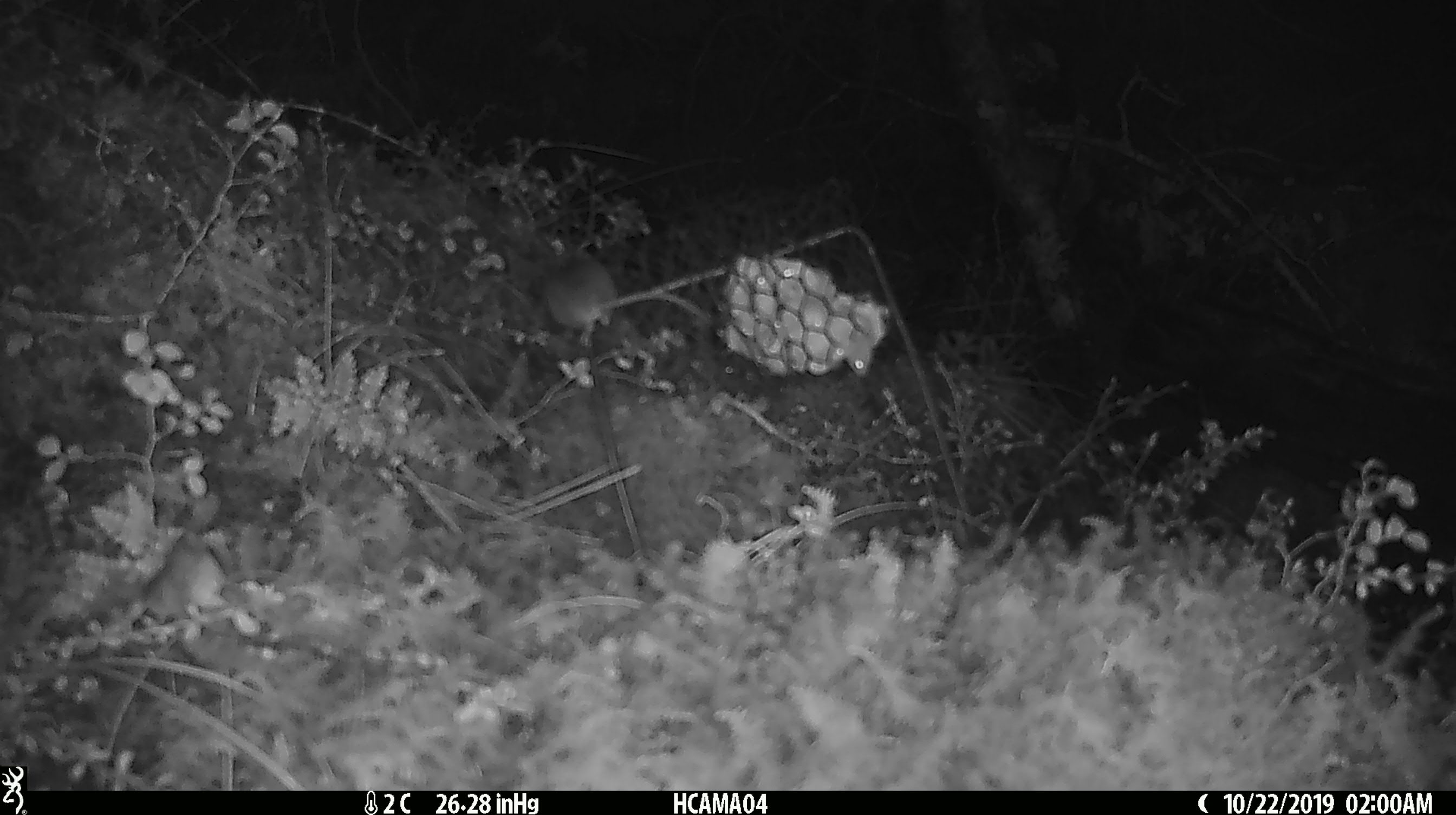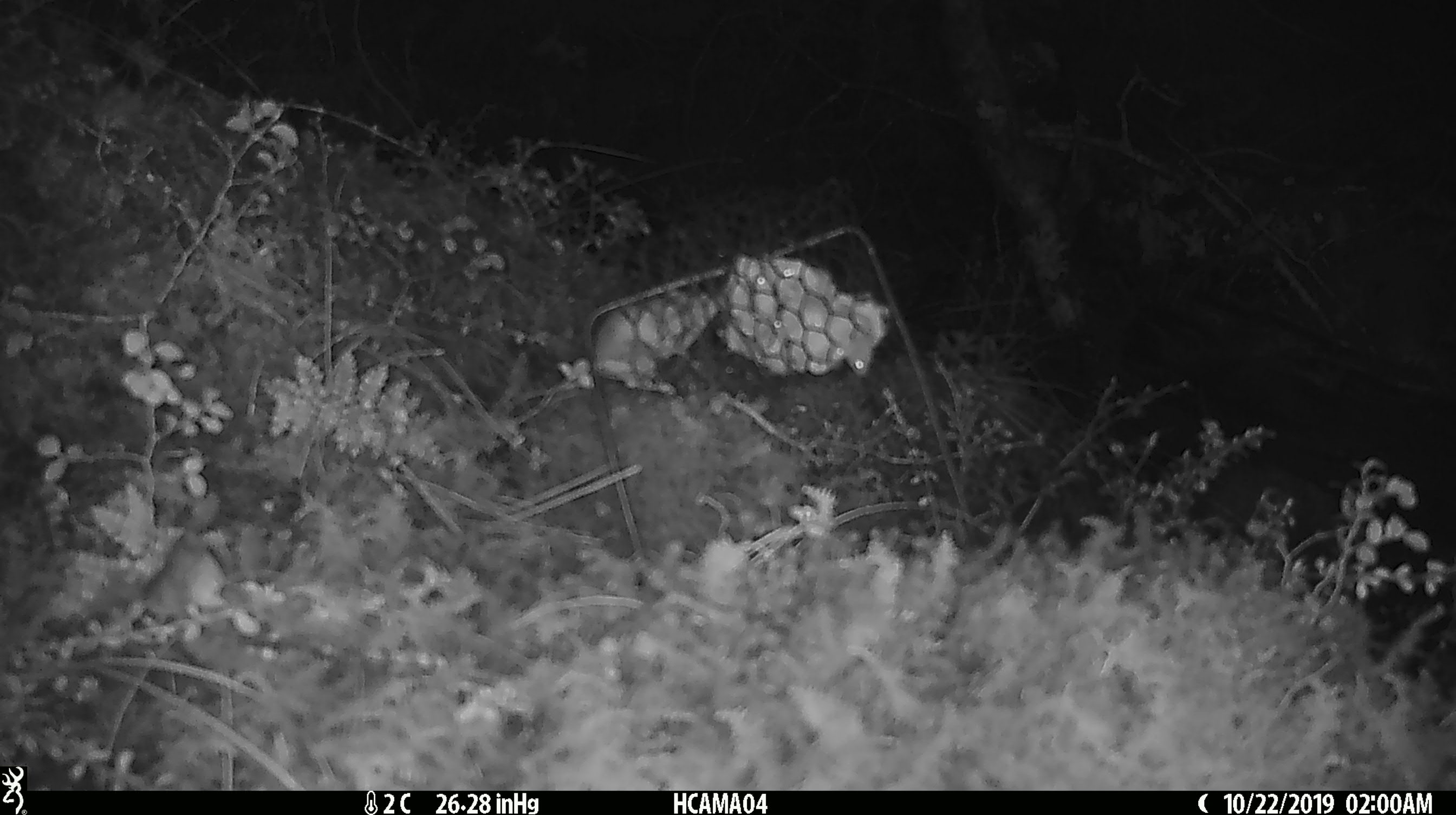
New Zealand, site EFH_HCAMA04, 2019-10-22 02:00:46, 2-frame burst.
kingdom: Animalia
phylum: Chordata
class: Mammalia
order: Rodentia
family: Muridae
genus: Mus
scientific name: Mus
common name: mouse